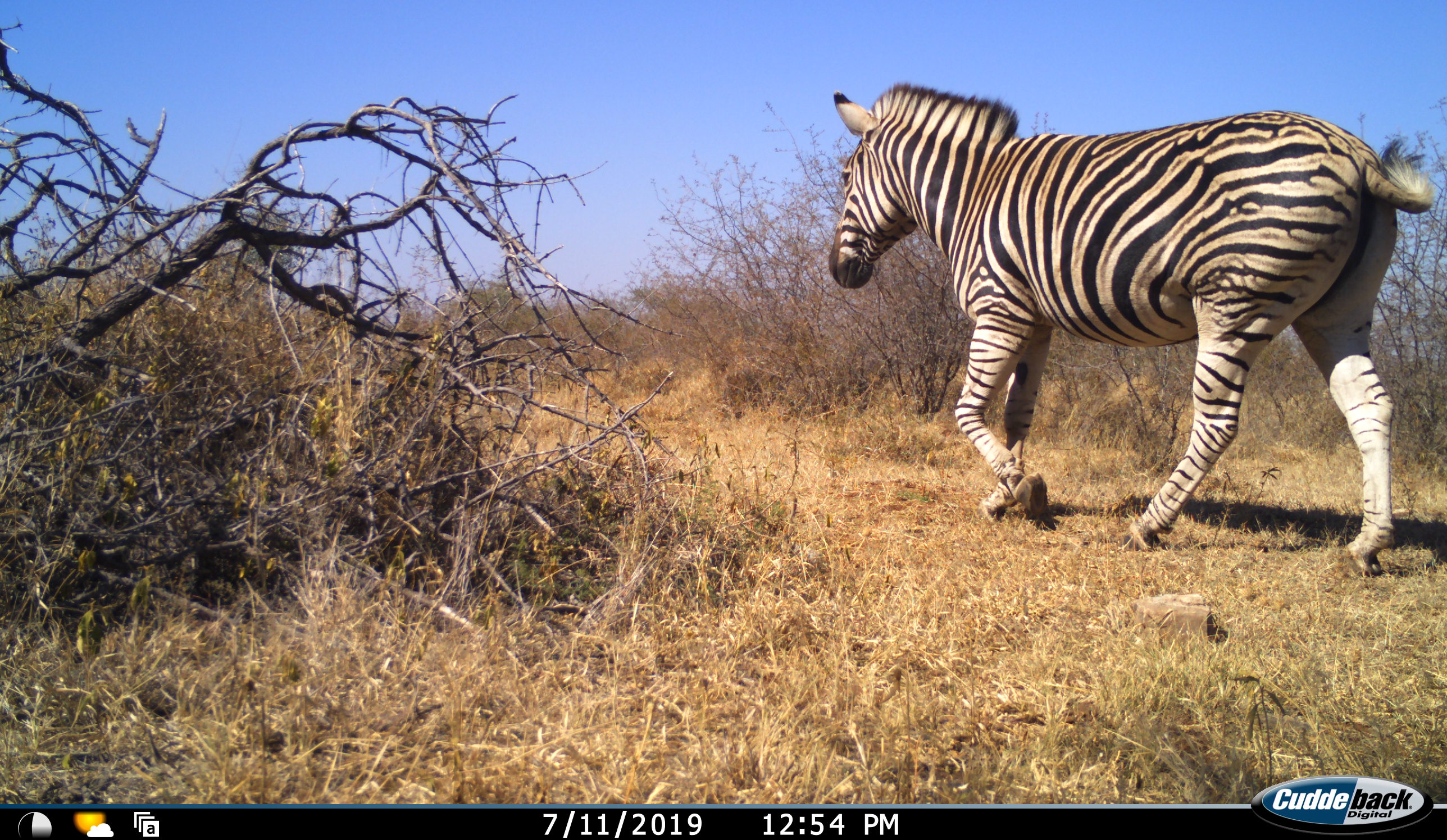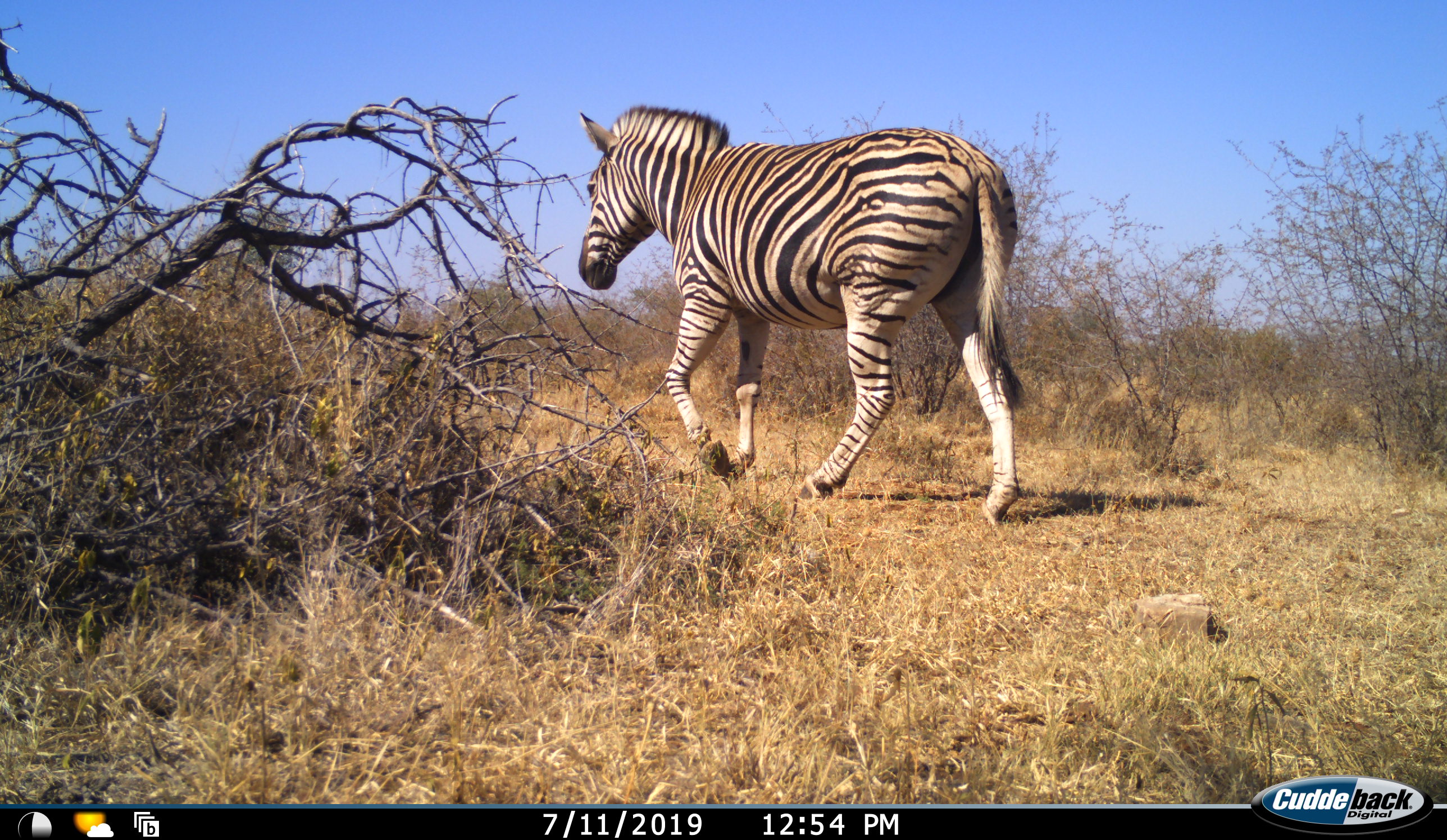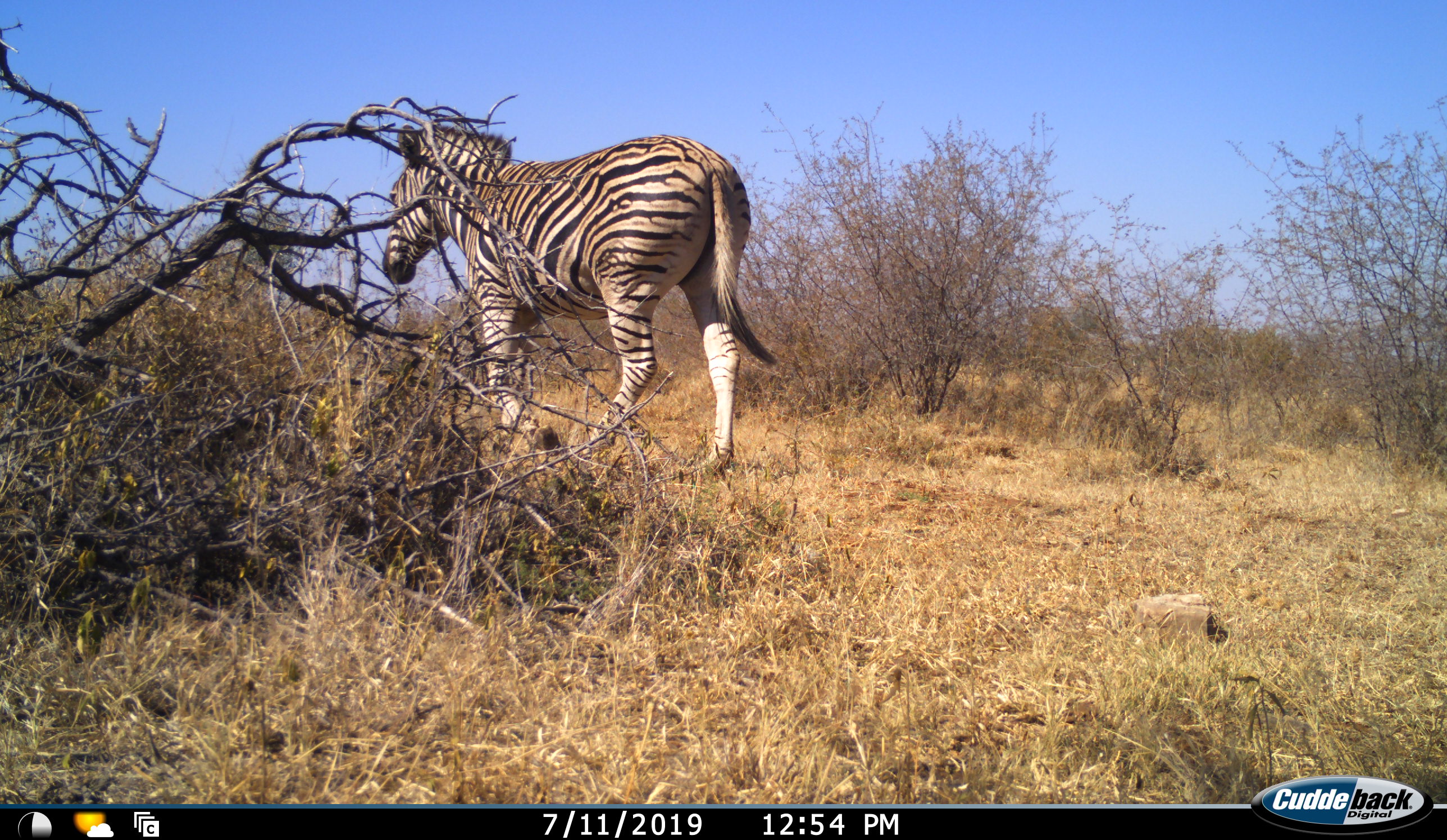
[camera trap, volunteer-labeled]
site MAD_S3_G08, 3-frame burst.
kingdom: Animalia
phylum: Chordata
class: Mammalia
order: Perissodactyla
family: Equidae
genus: Equus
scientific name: Equus quagga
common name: plains zebra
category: zebraplains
Zebraplains (plains zebra) (Equus quagga), count 1. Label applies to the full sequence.